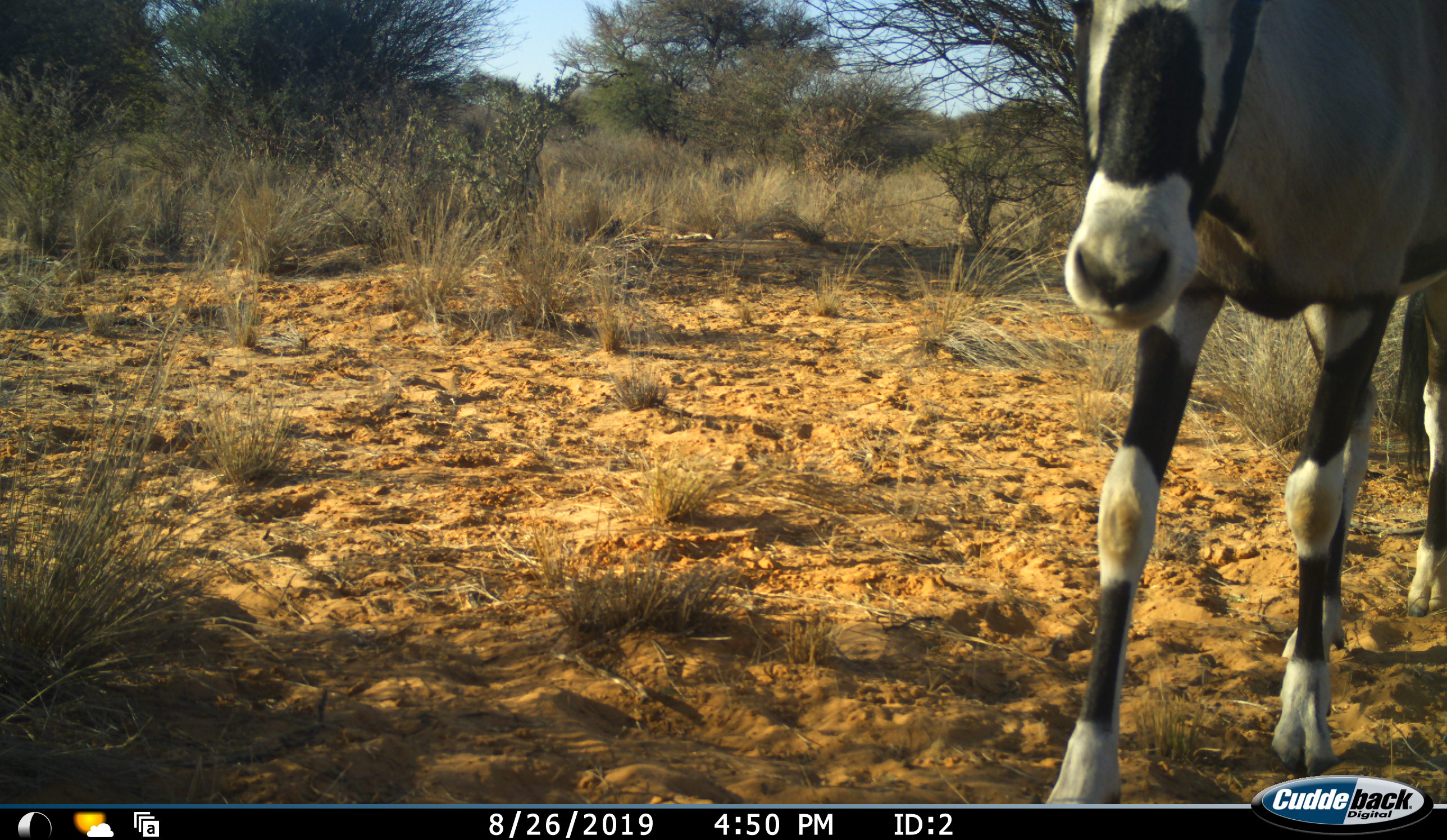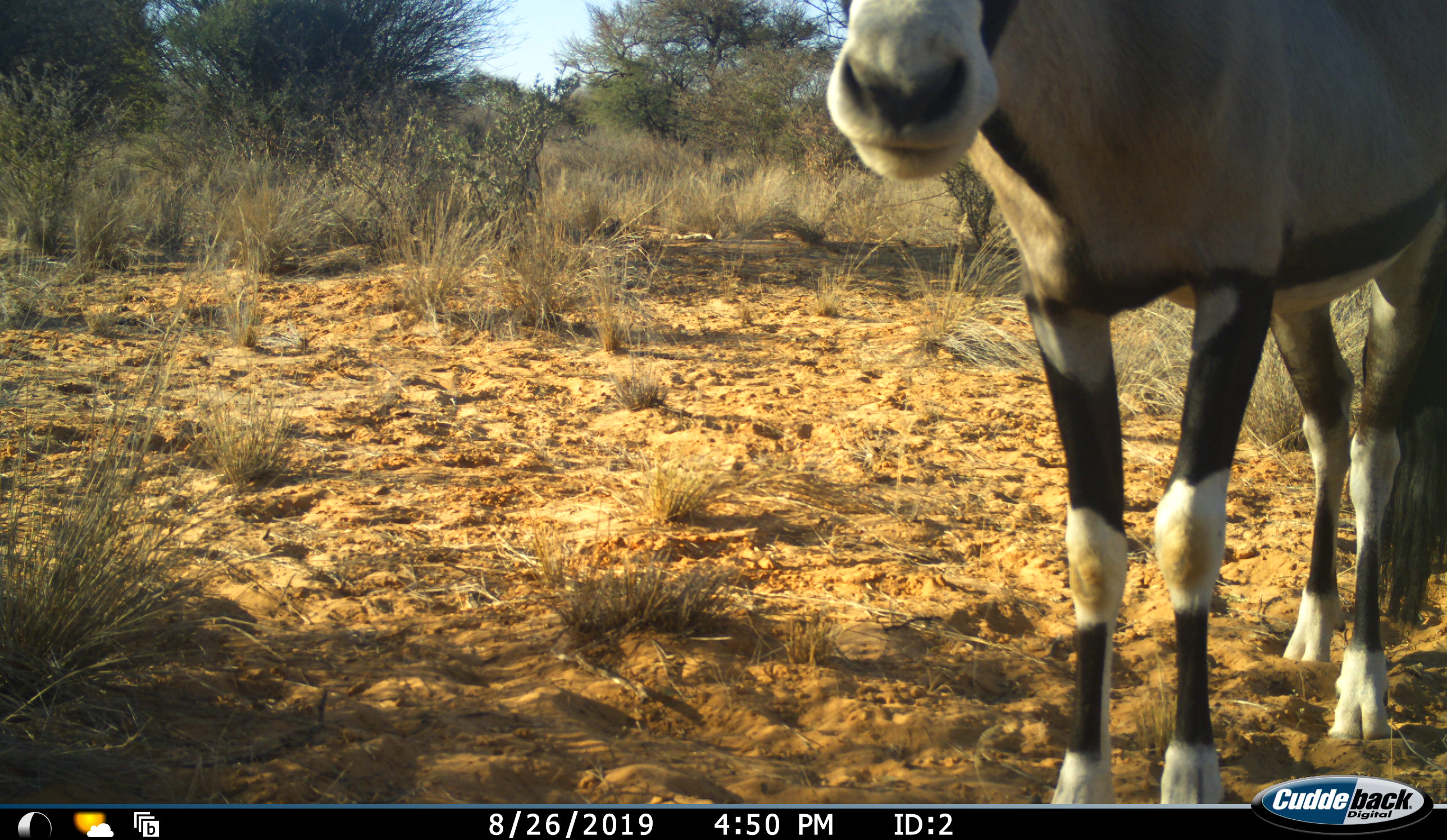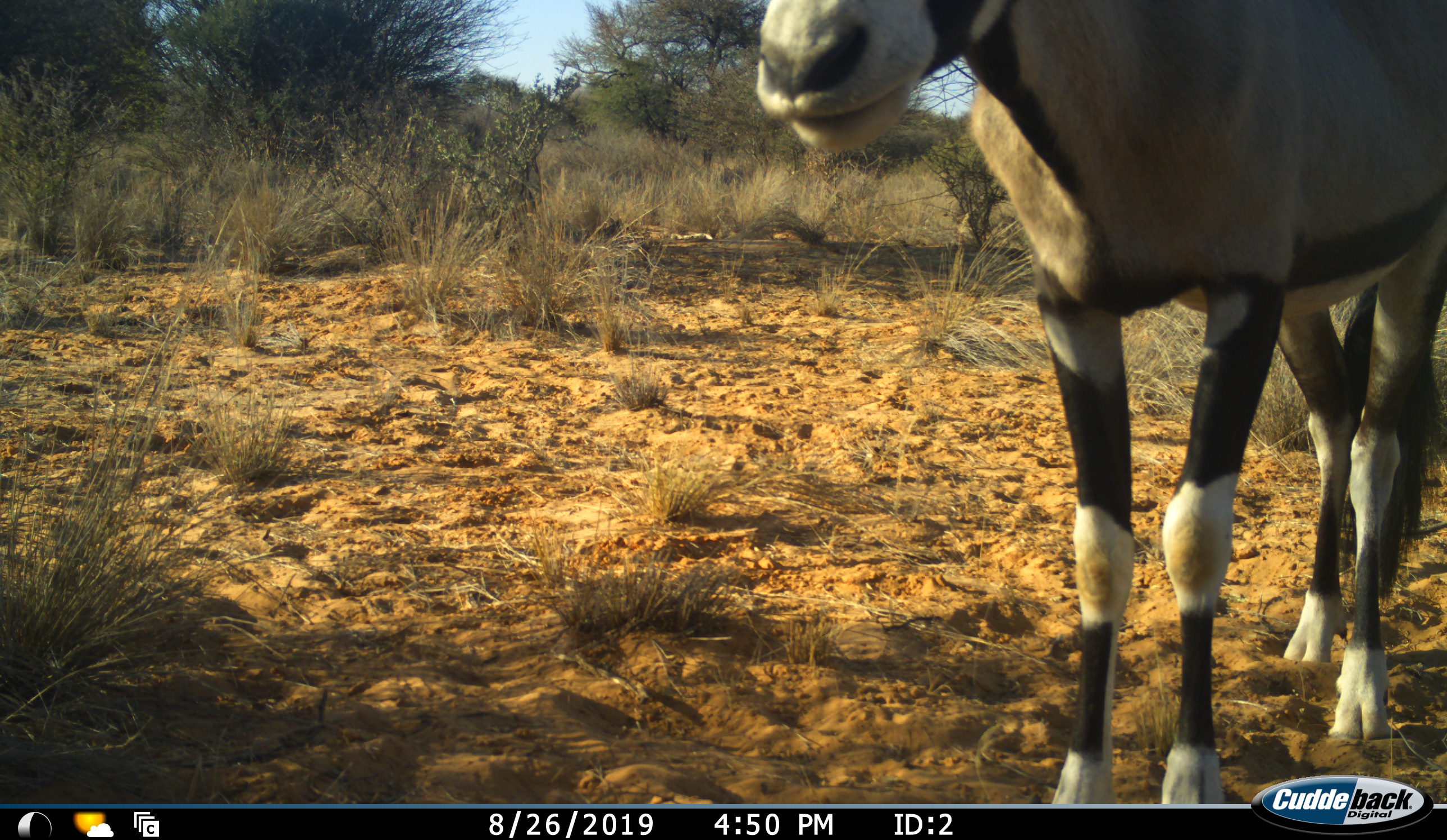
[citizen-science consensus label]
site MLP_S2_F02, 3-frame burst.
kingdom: Animalia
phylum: Chordata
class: Mammalia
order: Artiodactyla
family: Bovidae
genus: Oryx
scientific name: Oryx gazella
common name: gemsbok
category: oryx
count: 1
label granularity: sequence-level